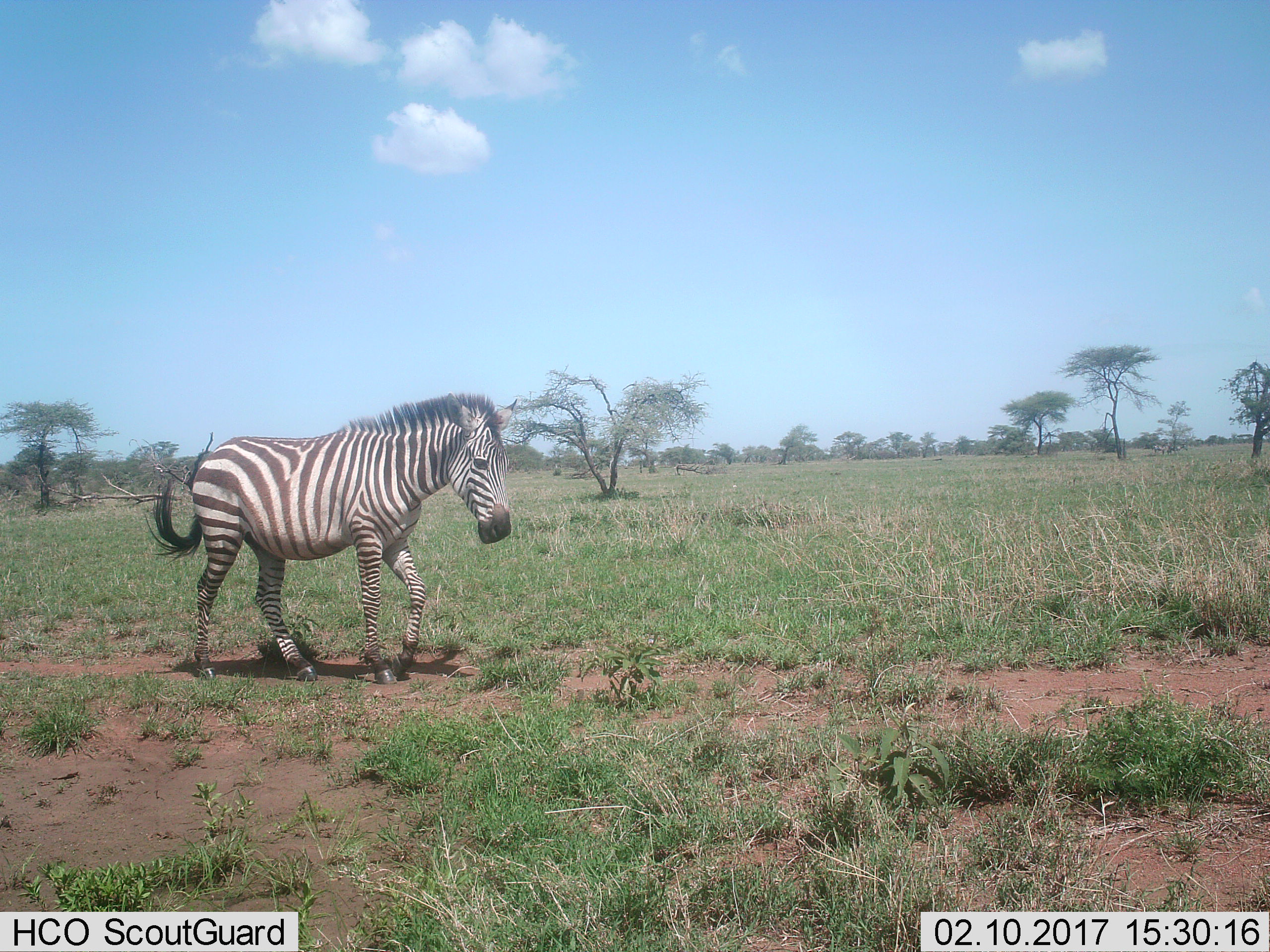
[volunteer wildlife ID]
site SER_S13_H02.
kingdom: Animalia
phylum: Chordata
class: Mammalia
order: Perissodactyla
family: Equidae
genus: Equus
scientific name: Equus quagga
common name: plains zebra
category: zebraplains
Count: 1.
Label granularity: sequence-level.